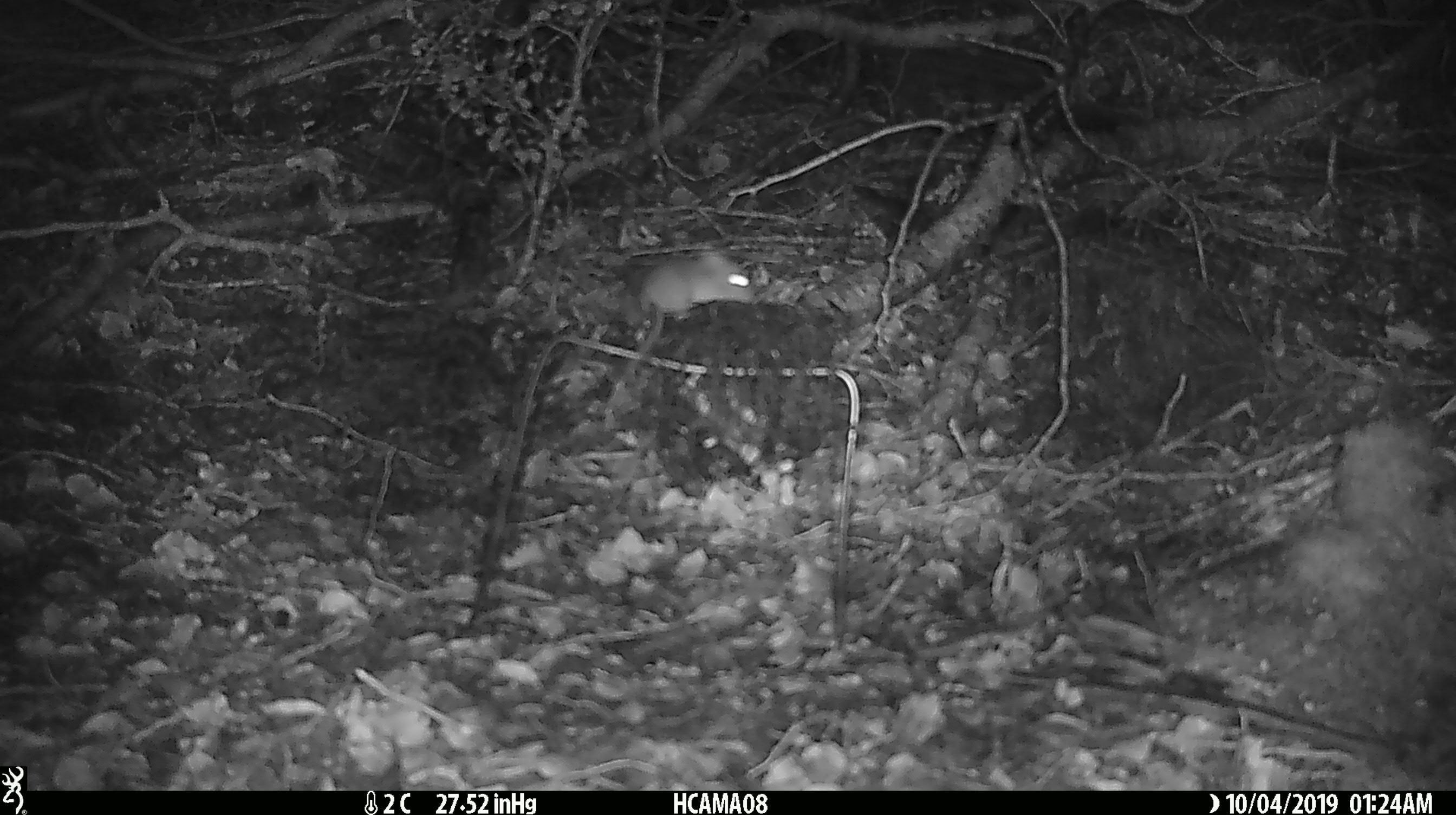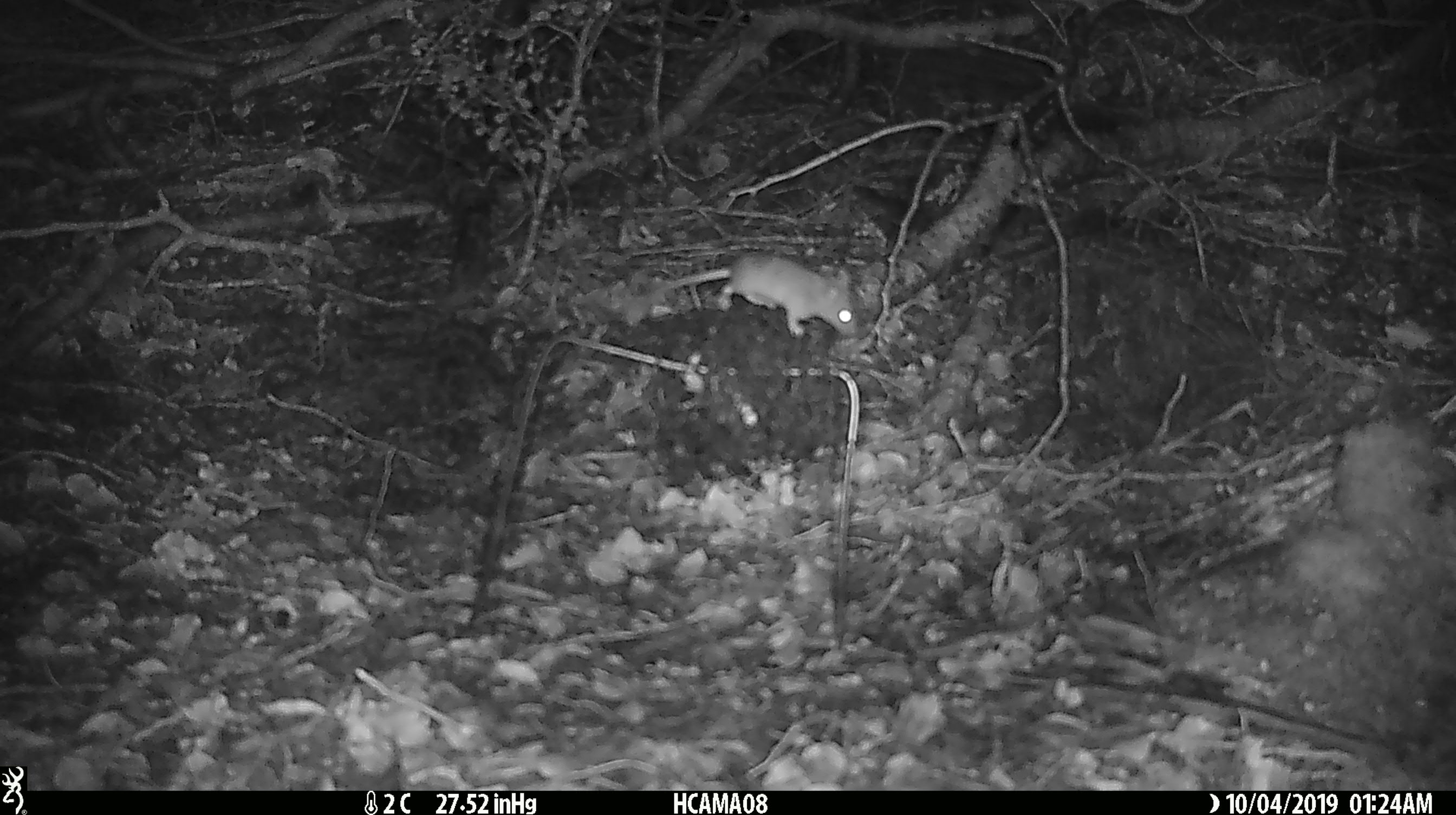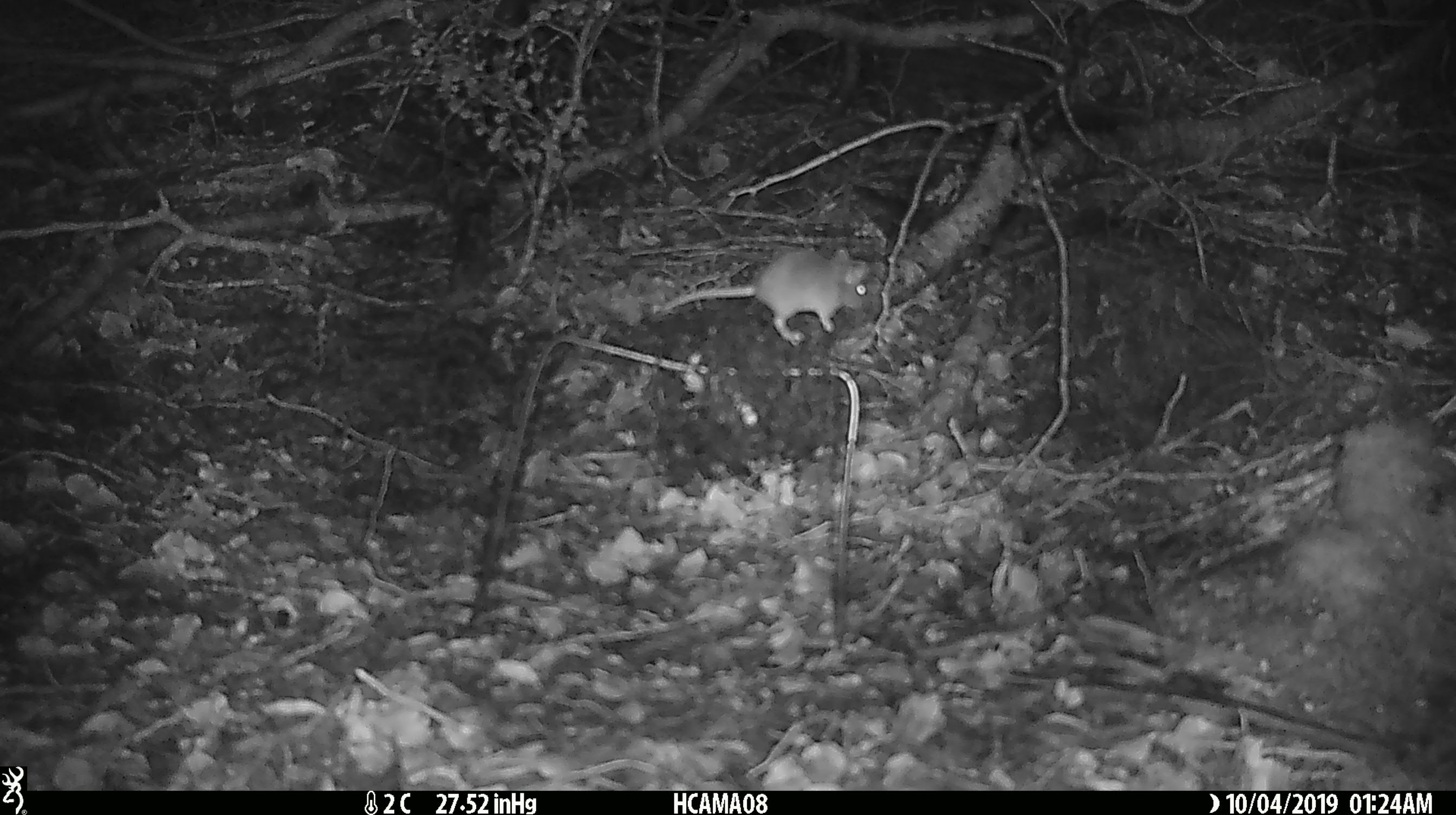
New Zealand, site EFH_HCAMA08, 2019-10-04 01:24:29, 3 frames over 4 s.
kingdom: Animalia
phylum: Chordata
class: Mammalia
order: Rodentia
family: Muridae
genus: Mus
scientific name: Mus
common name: mouse